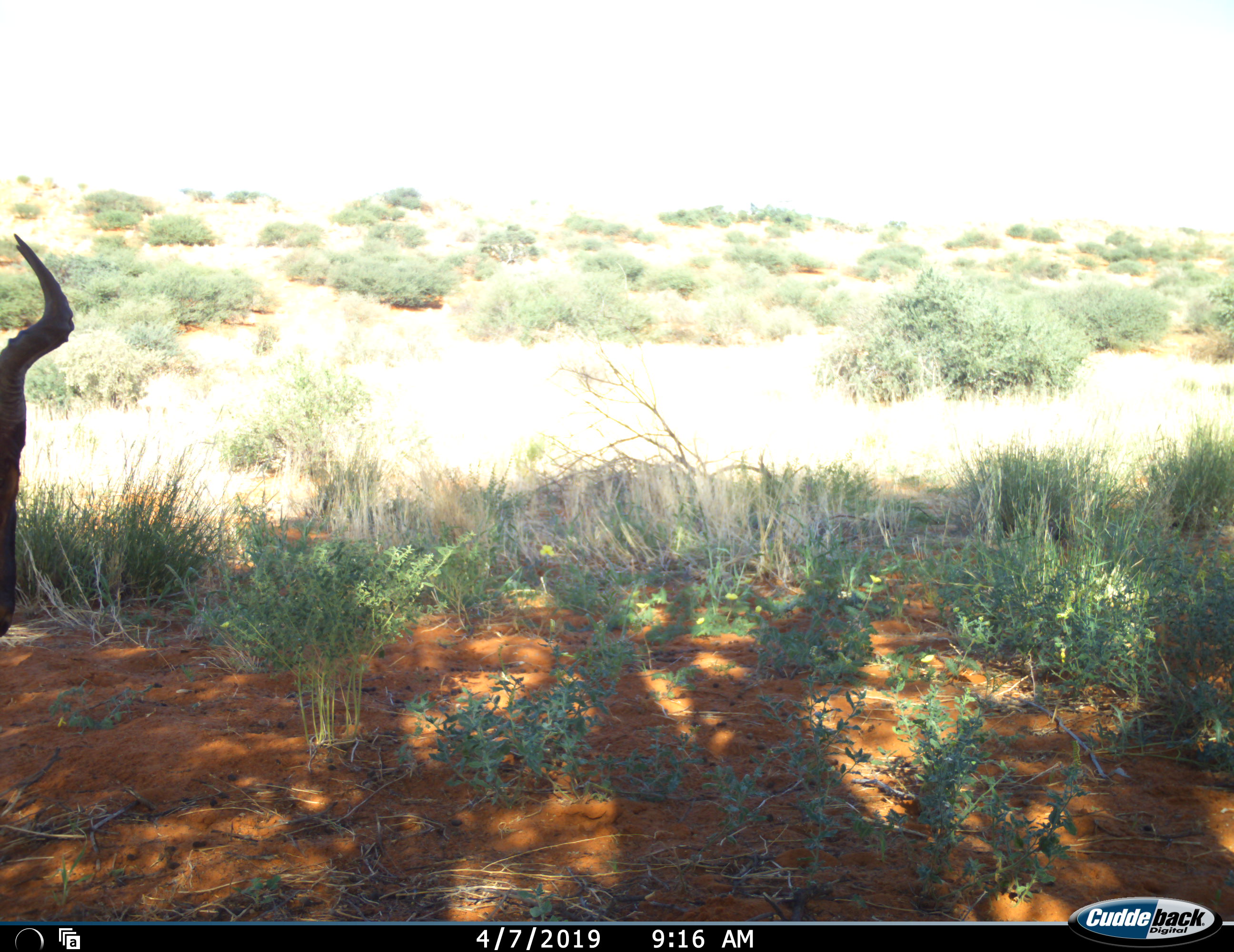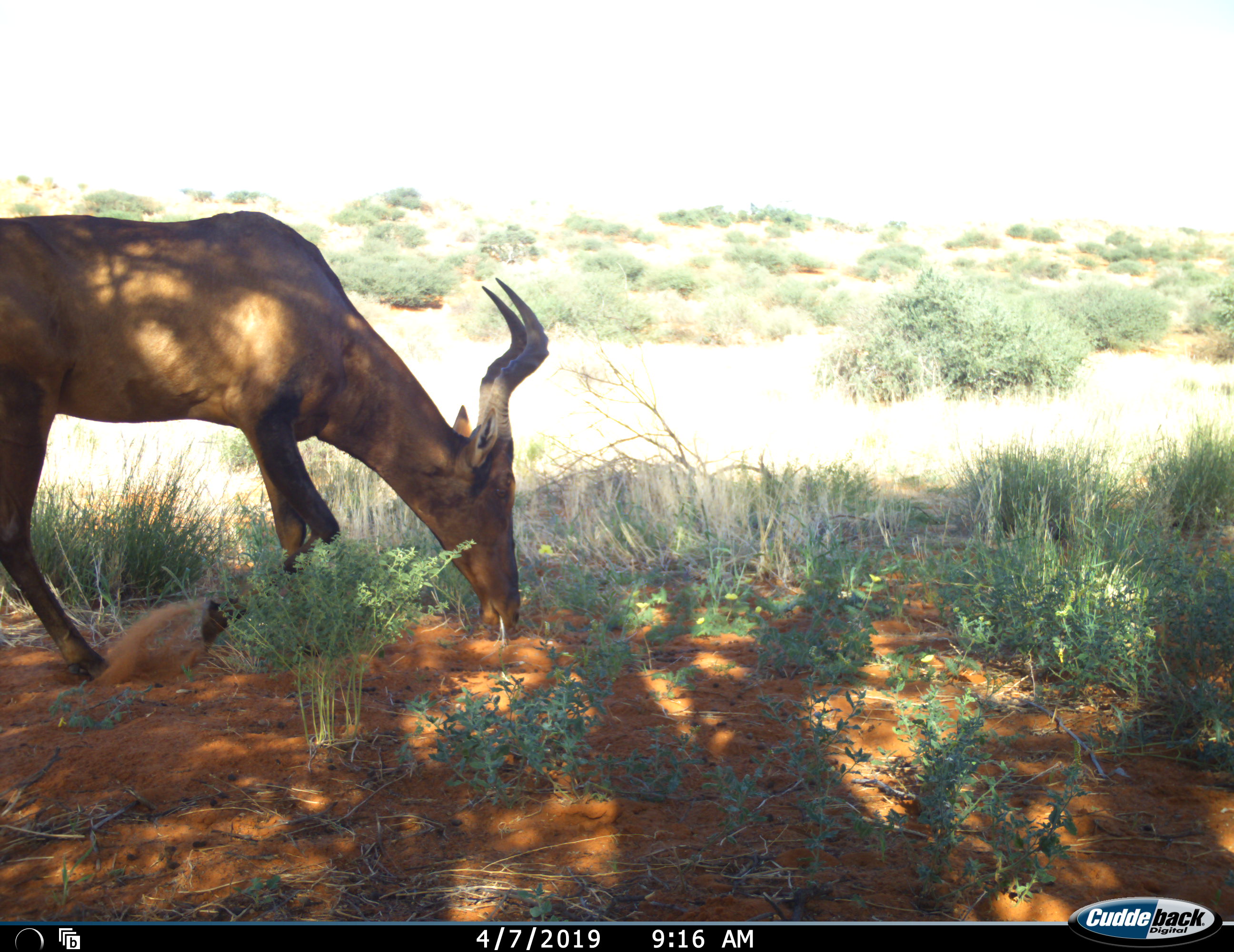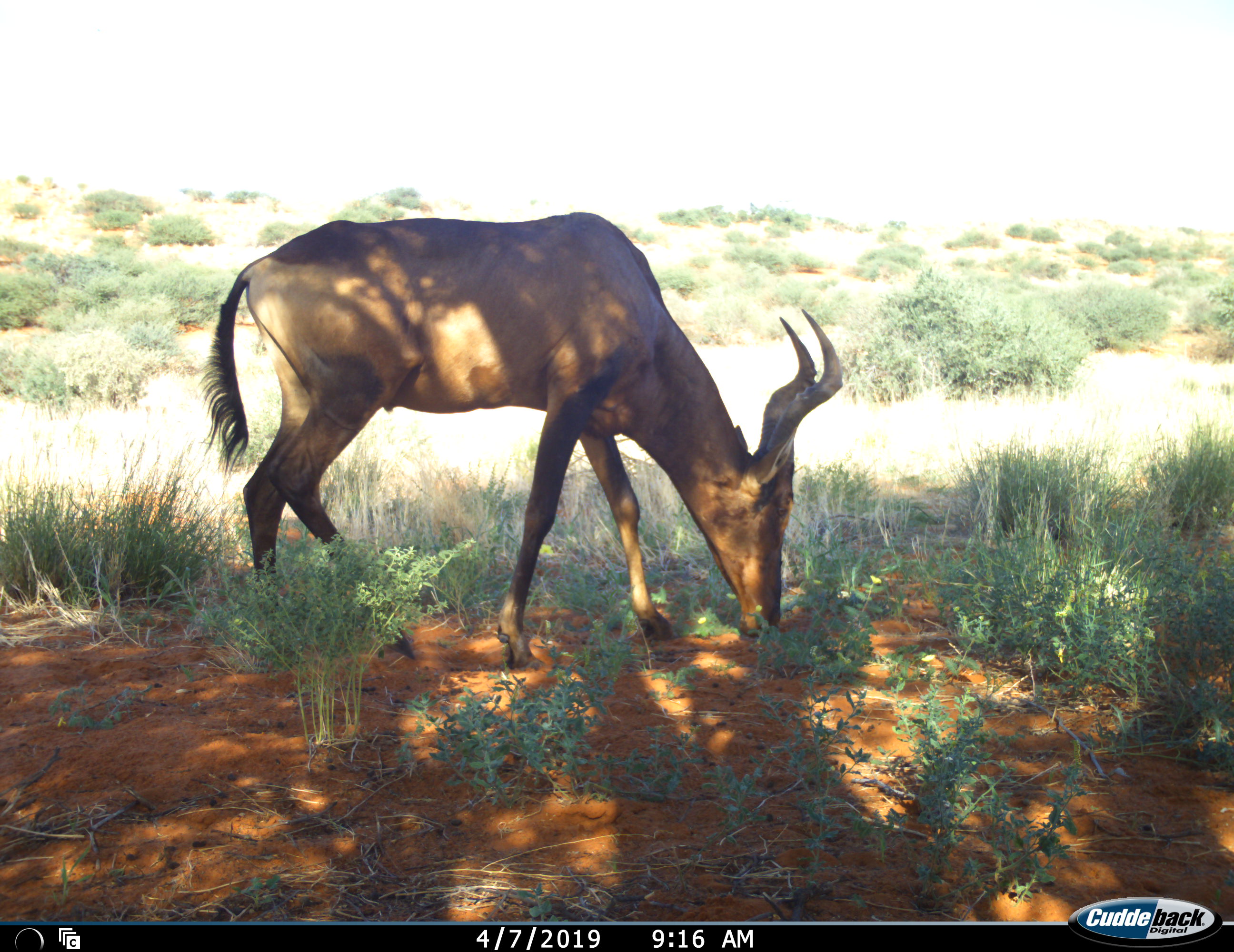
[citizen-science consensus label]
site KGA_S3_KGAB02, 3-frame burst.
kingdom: Animalia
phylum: Chordata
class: Mammalia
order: Artiodactyla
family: Bovidae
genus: Alcelaphus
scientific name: Alcelaphus buselaphus caama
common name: red hartebeest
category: hartebeestred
Hartebeestred (red hartebeest) (Alcelaphus buselaphus caama), count 1. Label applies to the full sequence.